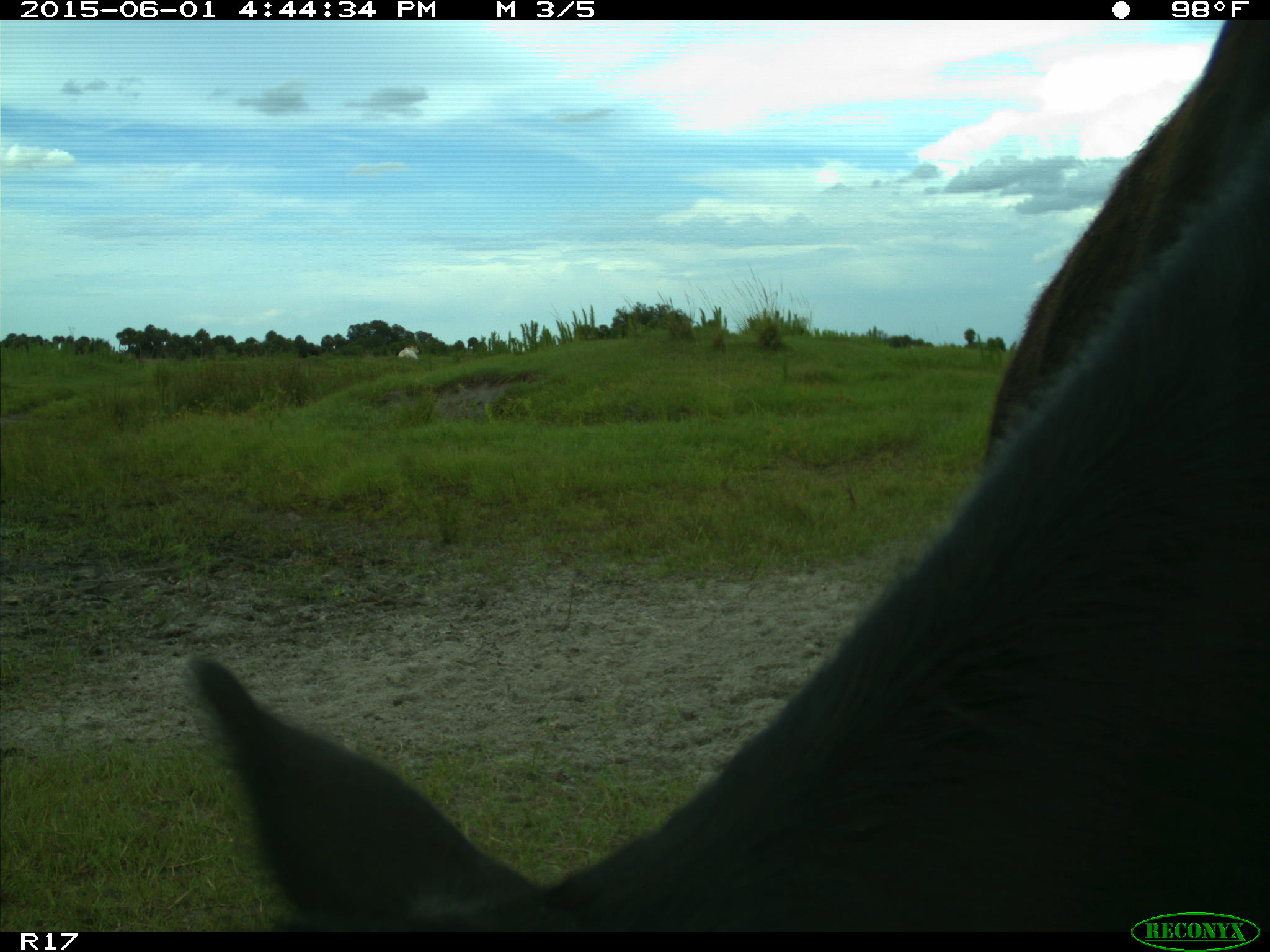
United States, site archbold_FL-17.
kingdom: Animalia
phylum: Chordata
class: Mammalia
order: Artiodactyla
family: Bovidae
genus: Bos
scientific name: Bos taurus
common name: domestic cow